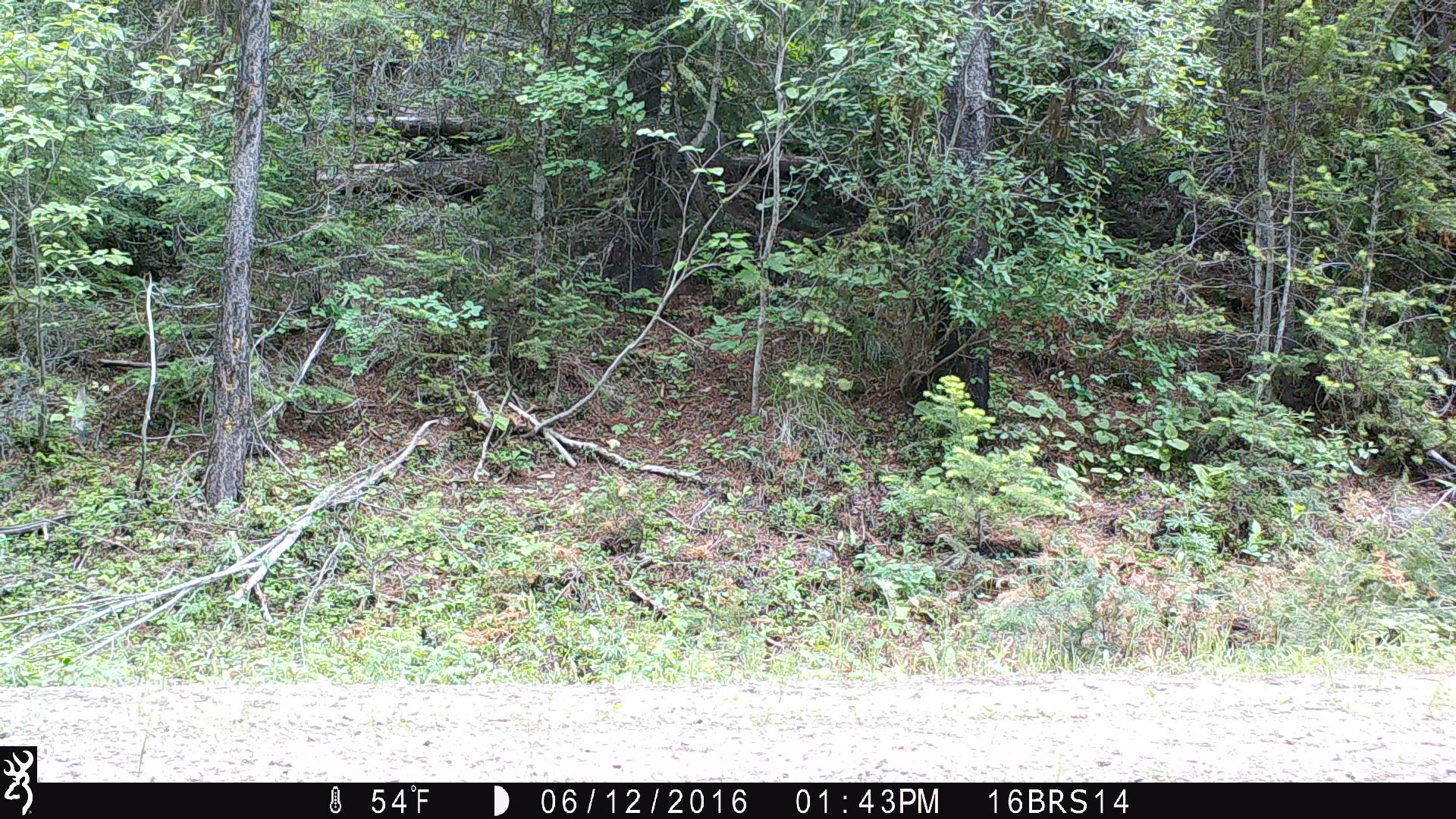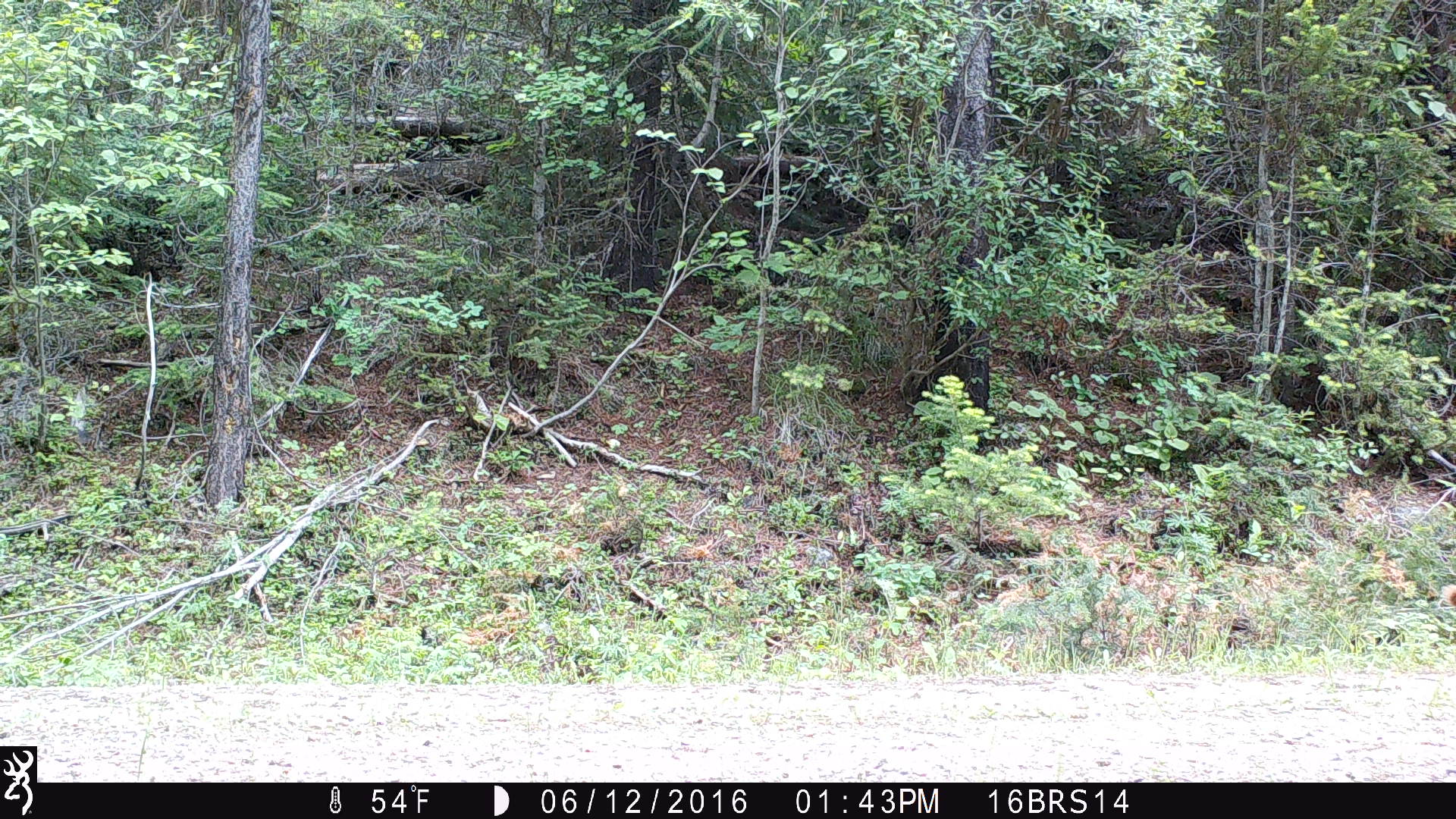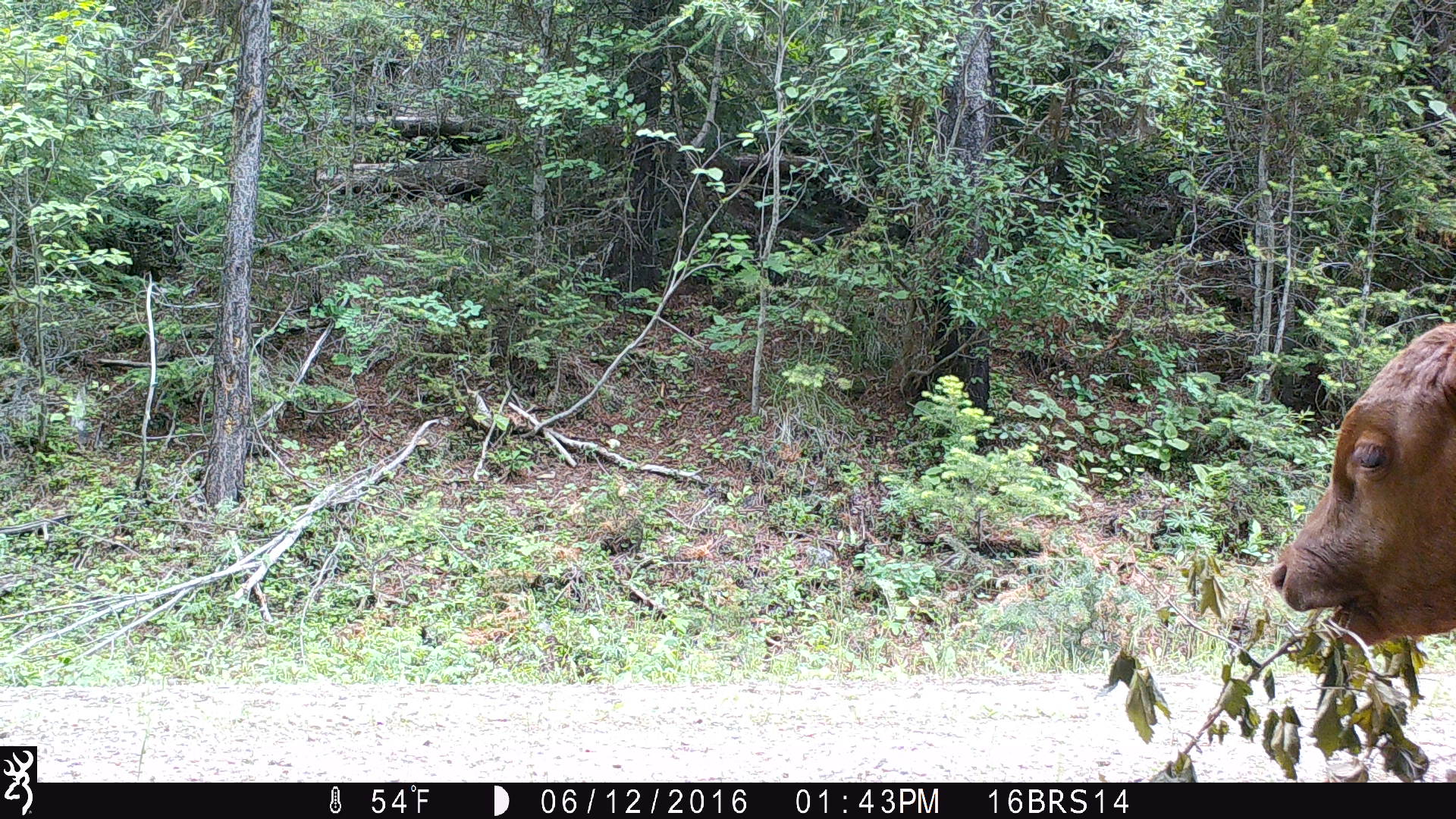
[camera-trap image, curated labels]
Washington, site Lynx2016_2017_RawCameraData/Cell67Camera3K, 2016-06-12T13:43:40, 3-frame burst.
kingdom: Animalia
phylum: Chordata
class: Mammalia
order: Artiodactyla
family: Bovidae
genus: Bos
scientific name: Bos taurus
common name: domestic cattle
Domestic cattle (Bos taurus). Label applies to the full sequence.